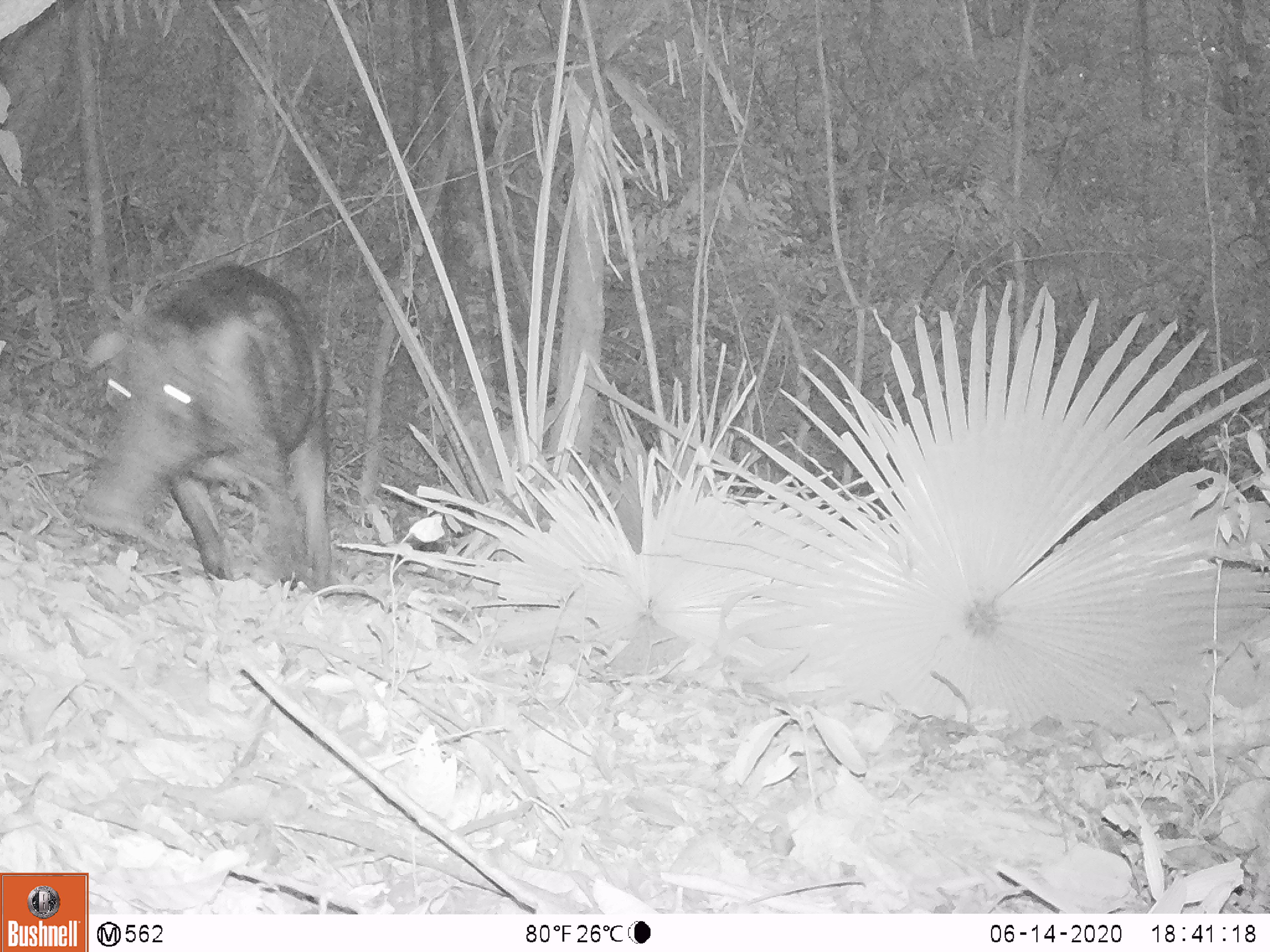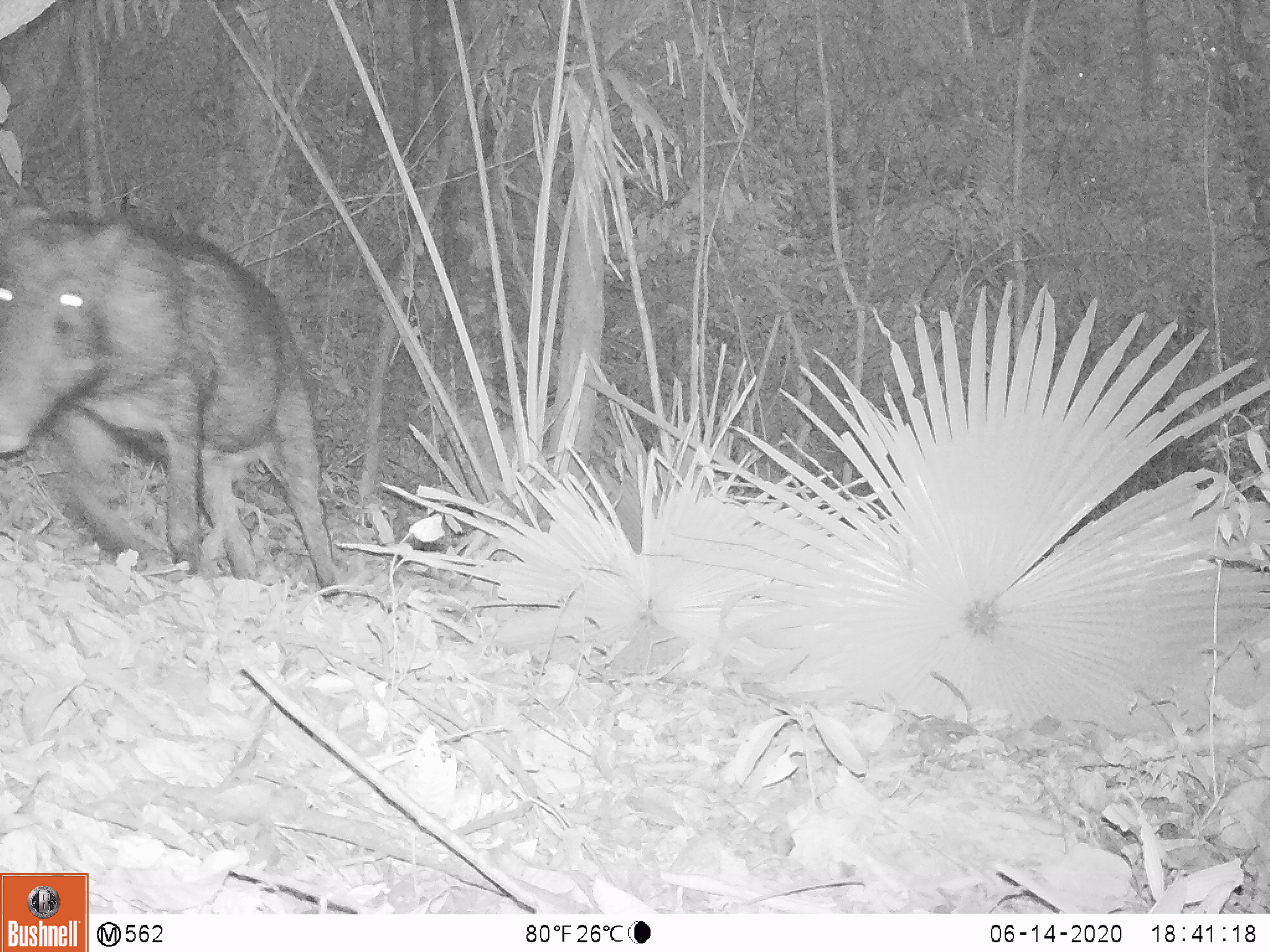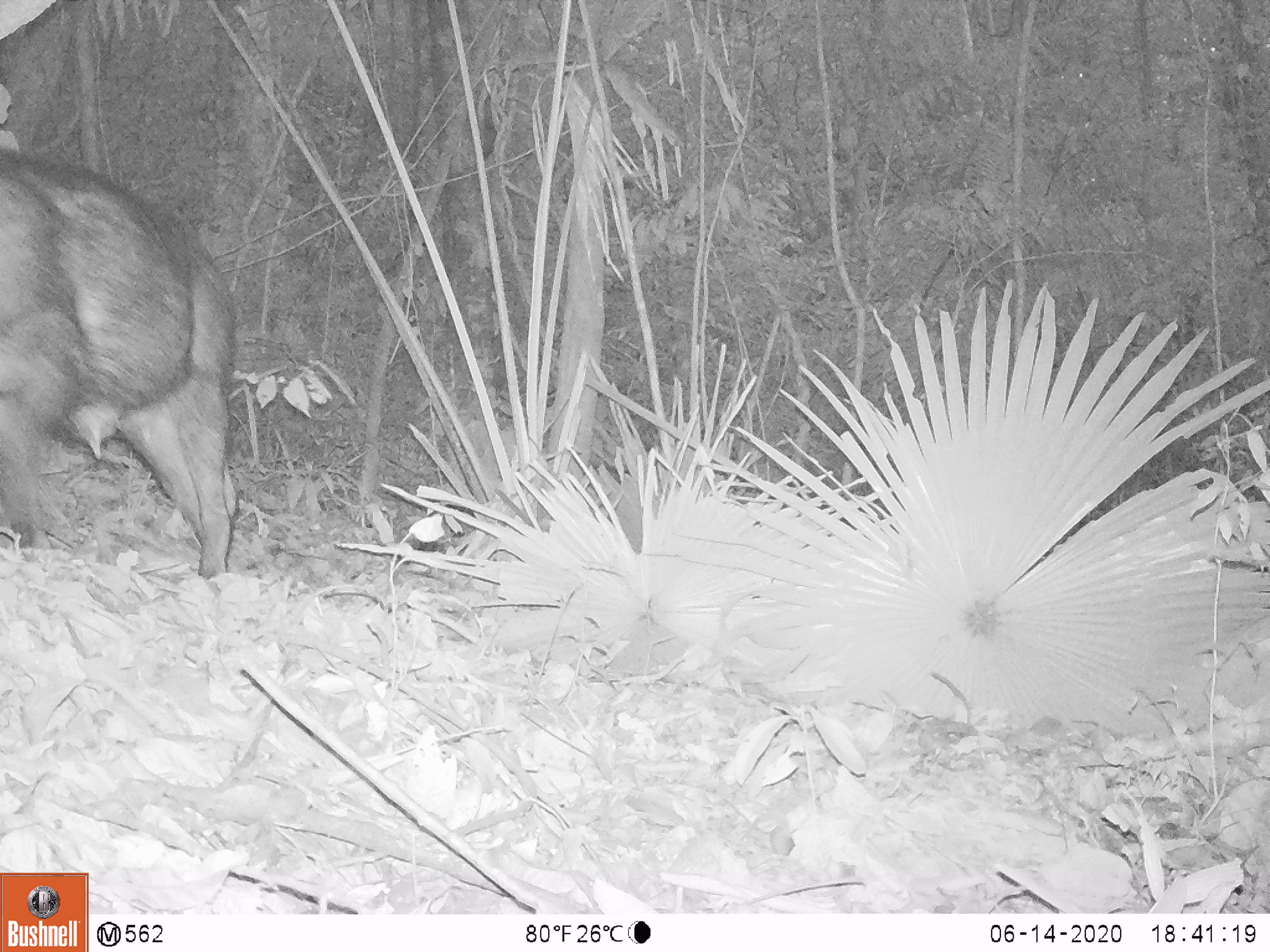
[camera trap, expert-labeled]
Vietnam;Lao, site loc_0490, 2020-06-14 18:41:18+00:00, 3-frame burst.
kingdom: Animalia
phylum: Chordata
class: Mammalia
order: Artiodactyla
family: Suidae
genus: Sus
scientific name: Sus scrofa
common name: eurasian wild pig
Eurasian wild pig (Sus scrofa). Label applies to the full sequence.